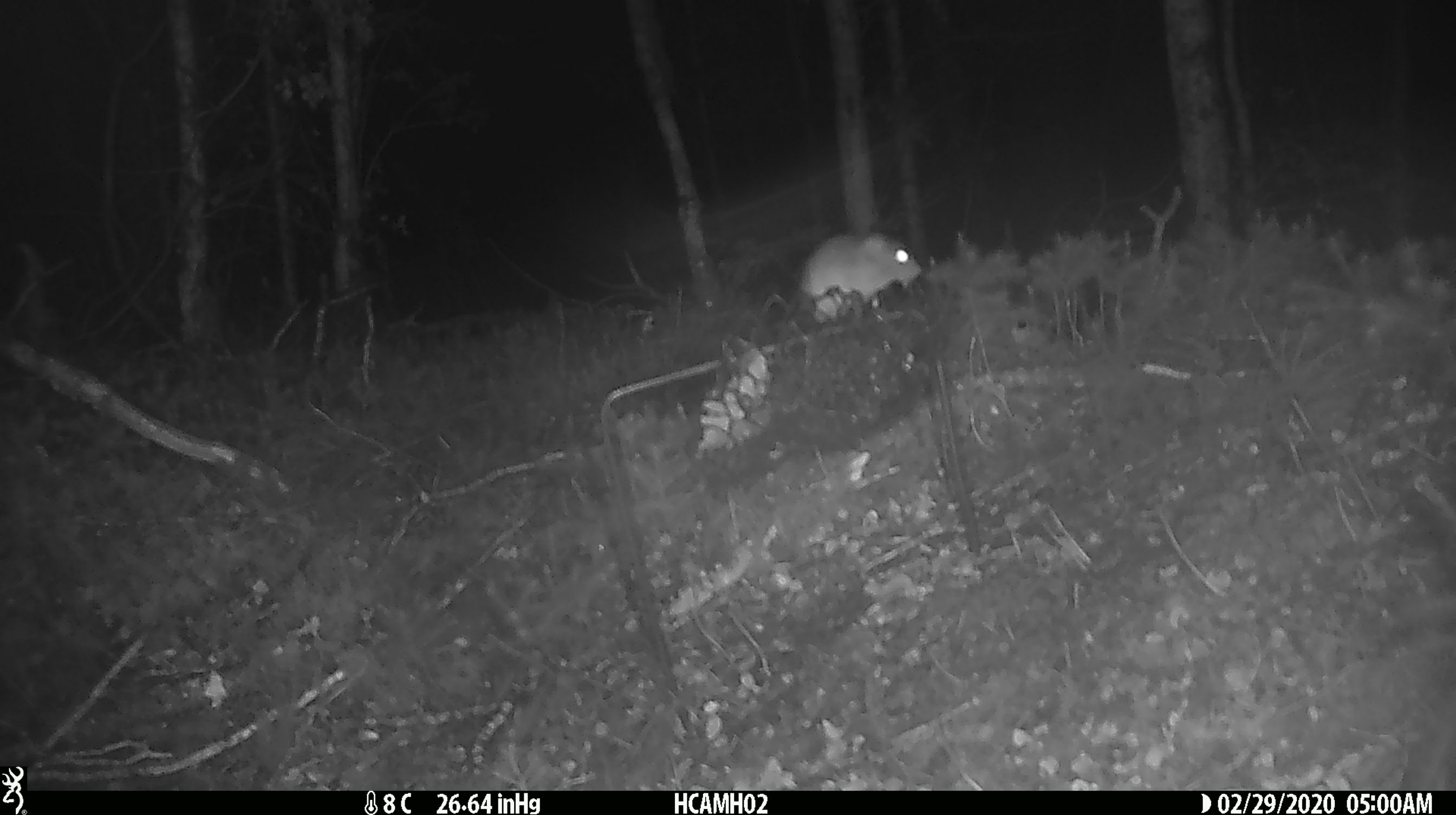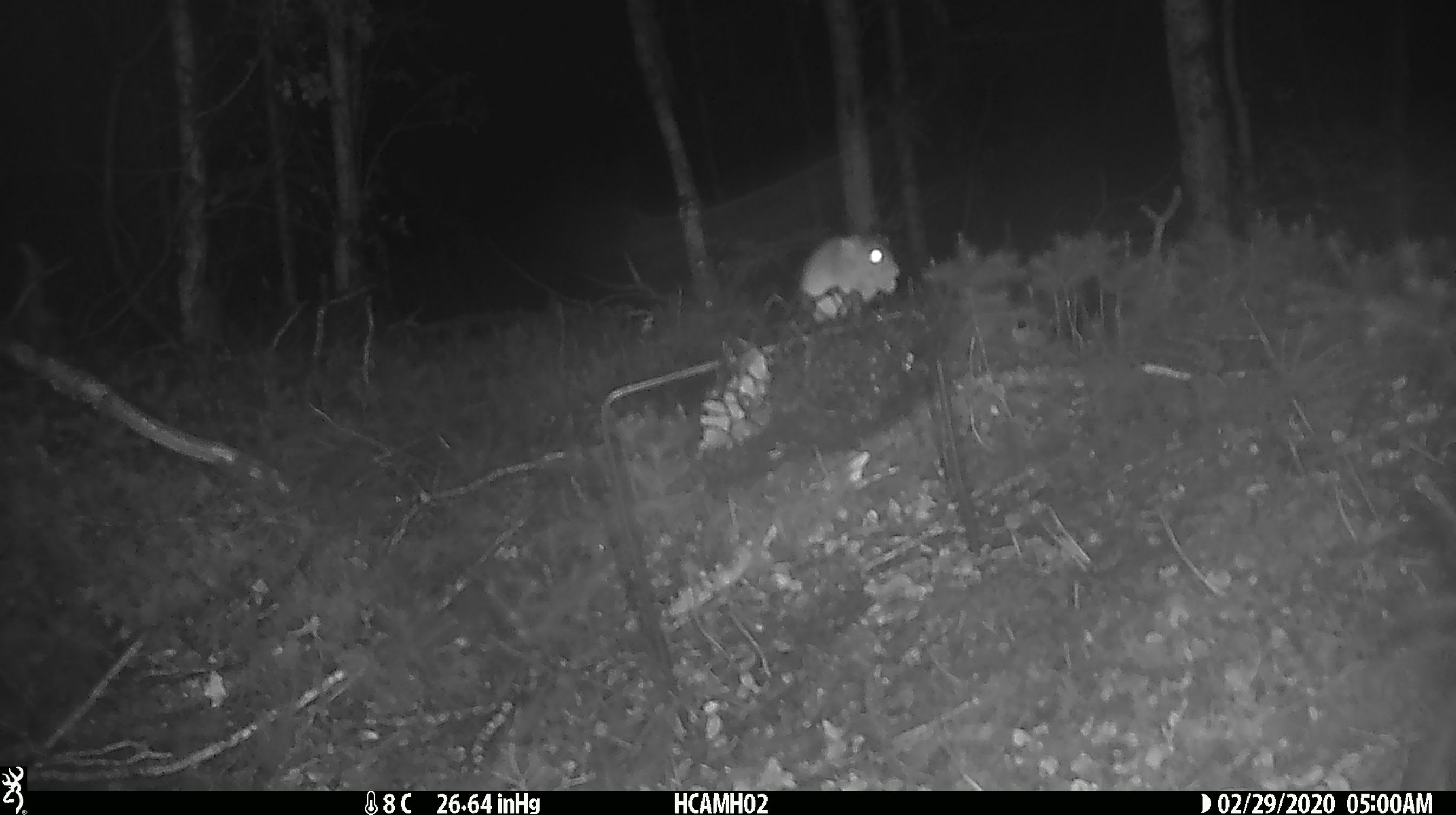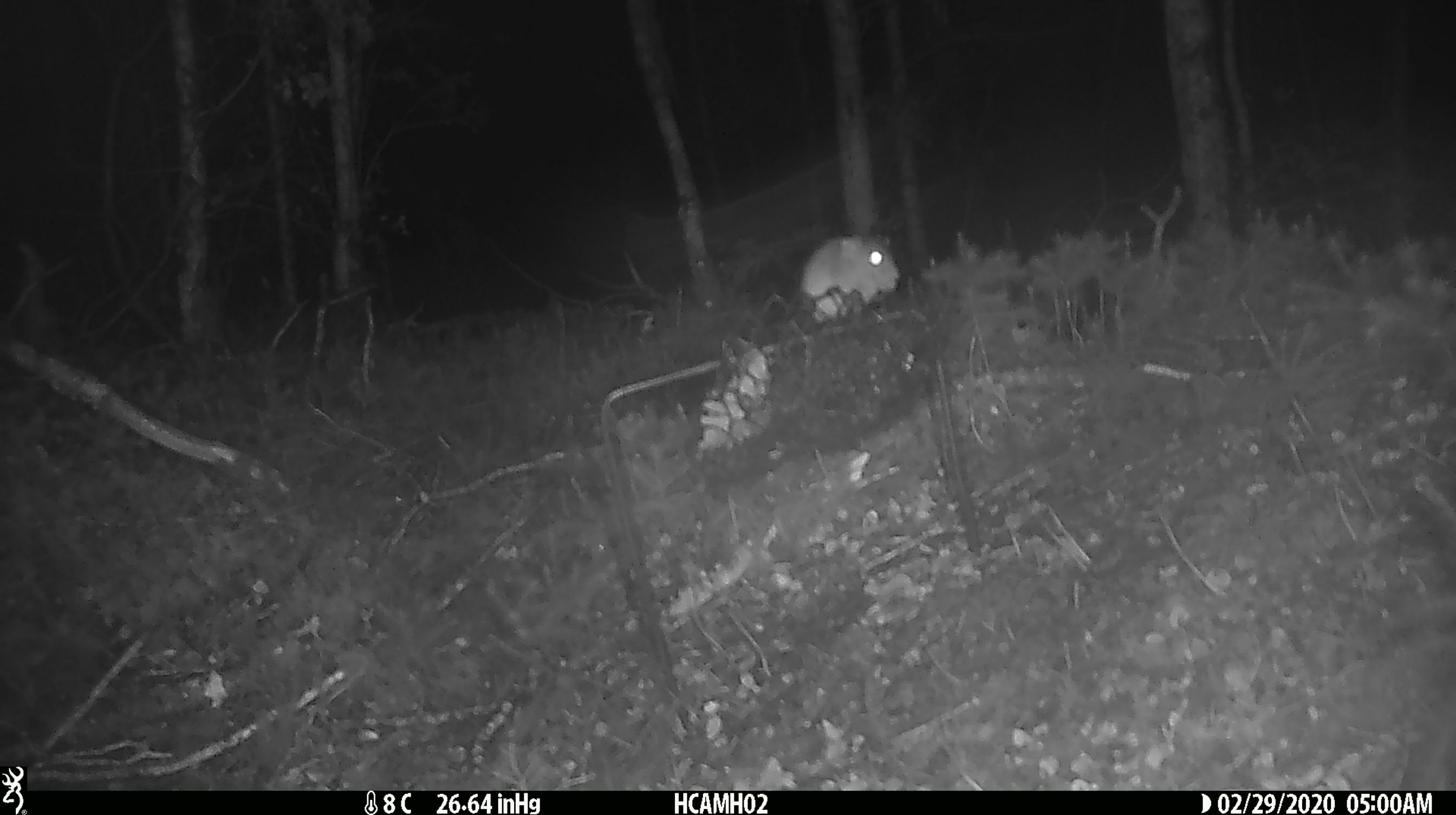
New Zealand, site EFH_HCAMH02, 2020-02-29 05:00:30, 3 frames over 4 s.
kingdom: Animalia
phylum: Chordata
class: Mammalia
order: Rodentia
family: Muridae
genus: Mus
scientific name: Mus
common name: mouse